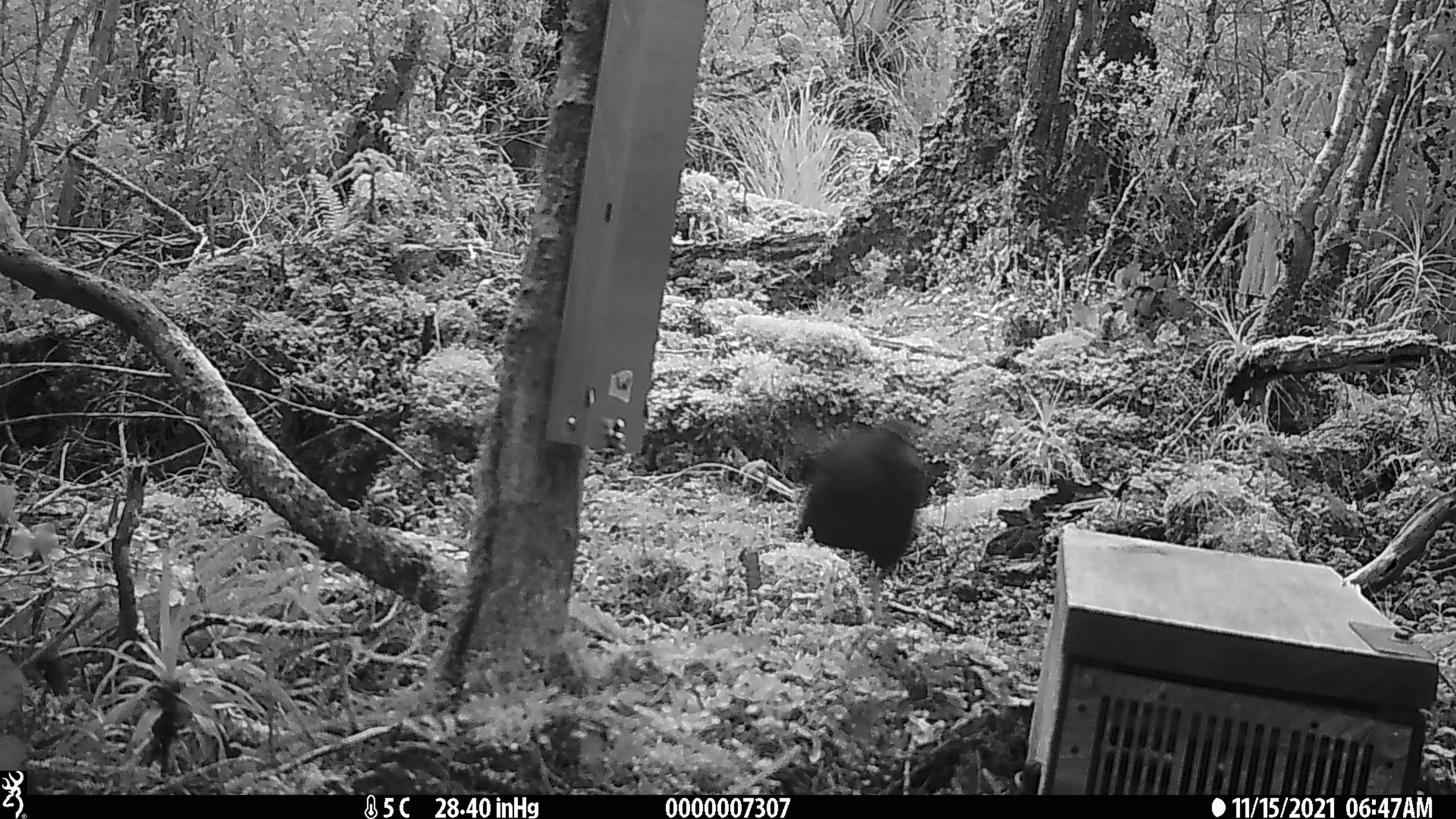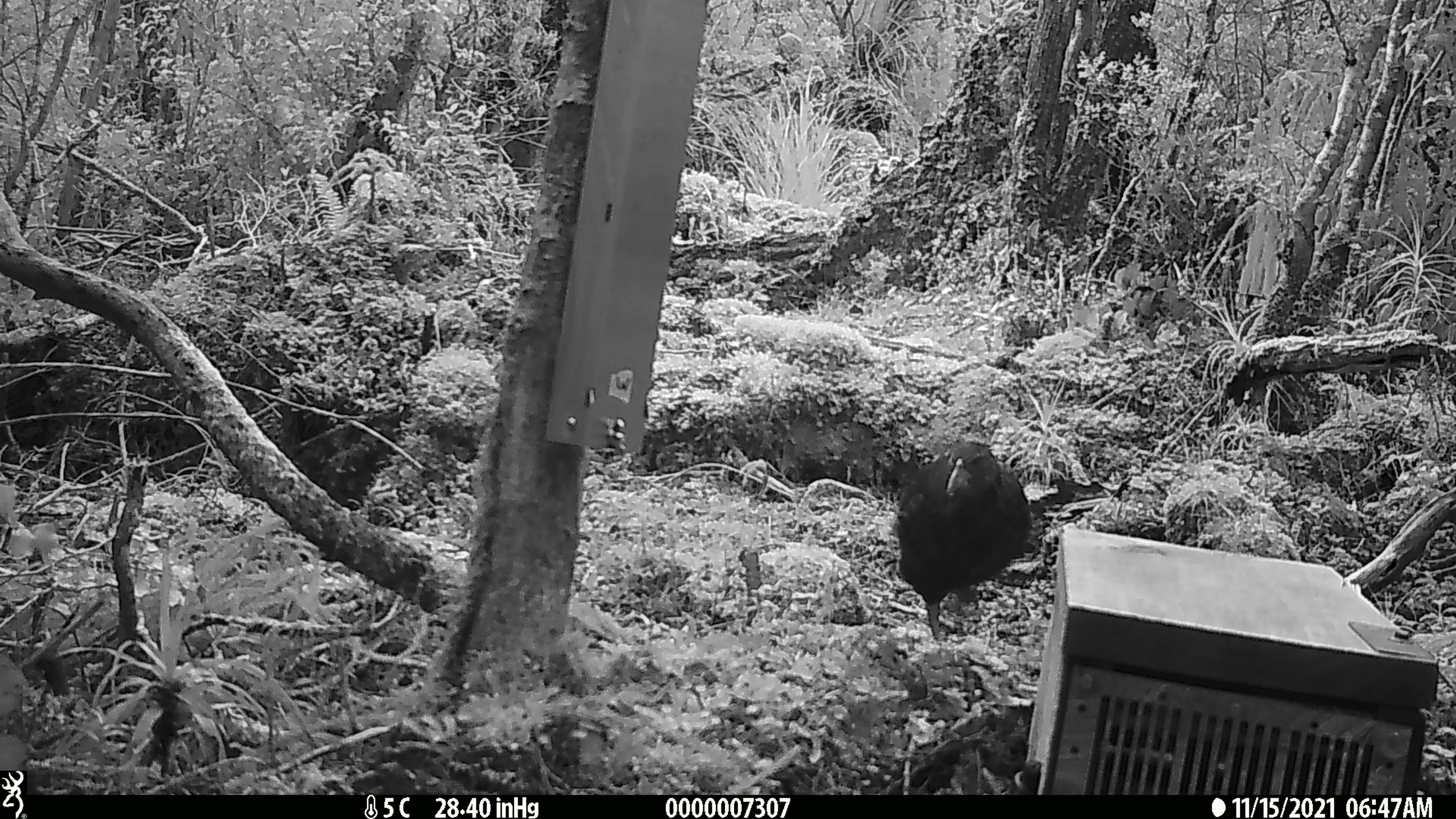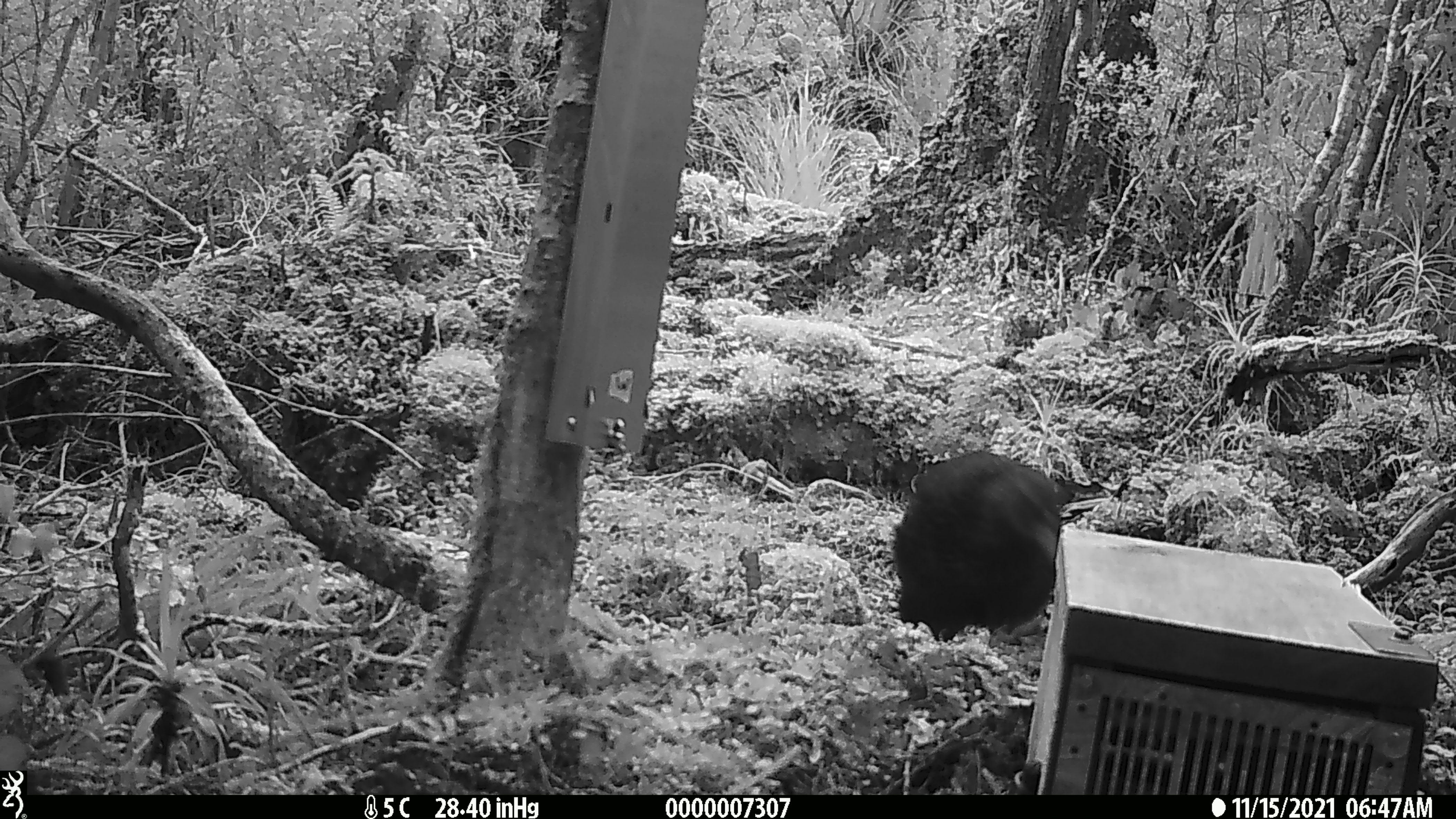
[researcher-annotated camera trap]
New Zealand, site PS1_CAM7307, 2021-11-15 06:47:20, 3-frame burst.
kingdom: Animalia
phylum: Chordata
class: Aves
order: Gruiformes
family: Rallidae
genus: Gallirallus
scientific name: Gallirallus australis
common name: weka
Weka (Gallirallus australis).